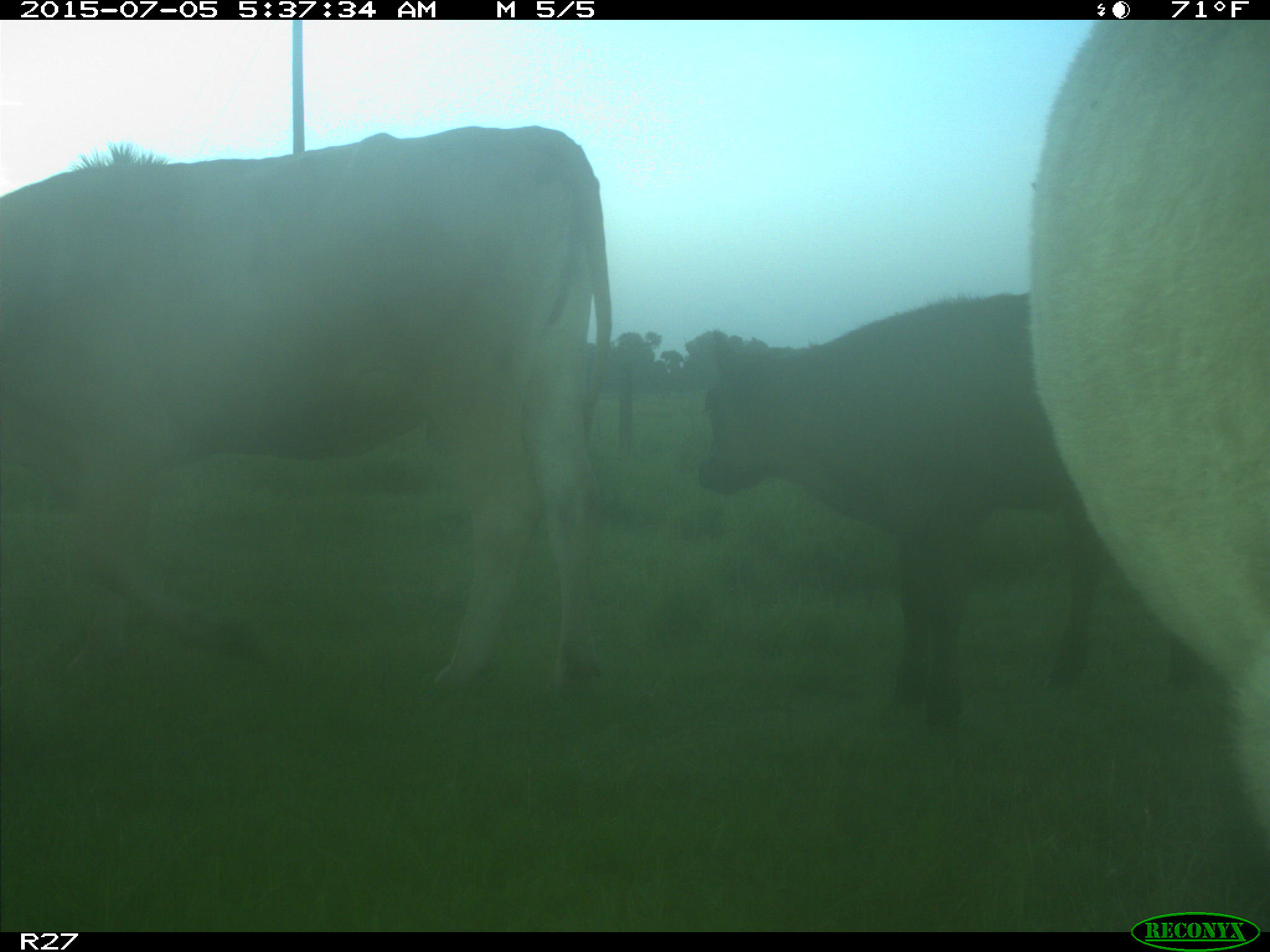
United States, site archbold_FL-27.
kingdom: Animalia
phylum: Chordata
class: Mammalia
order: Artiodactyla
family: Bovidae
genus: Bos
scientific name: Bos taurus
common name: domestic cow